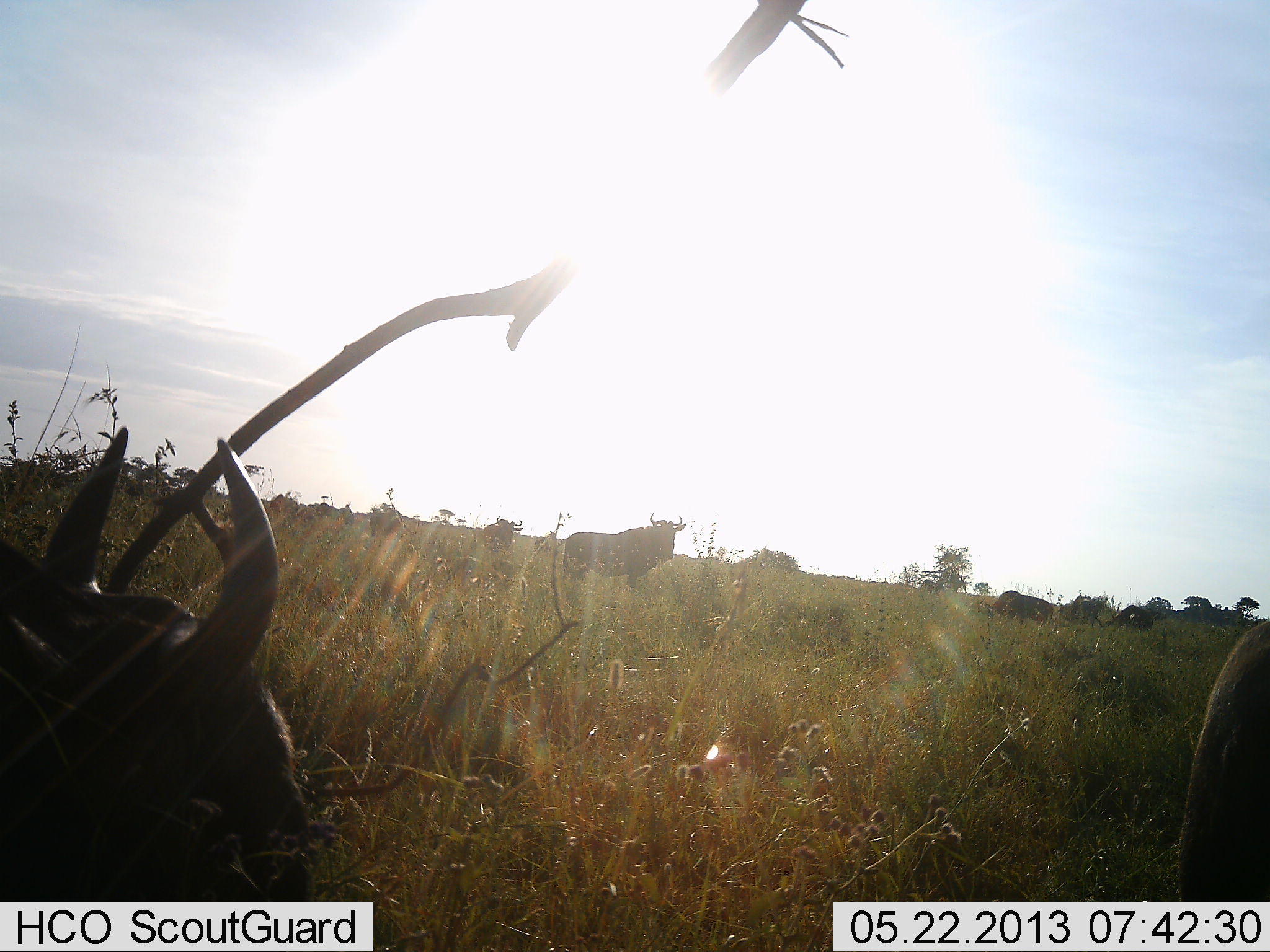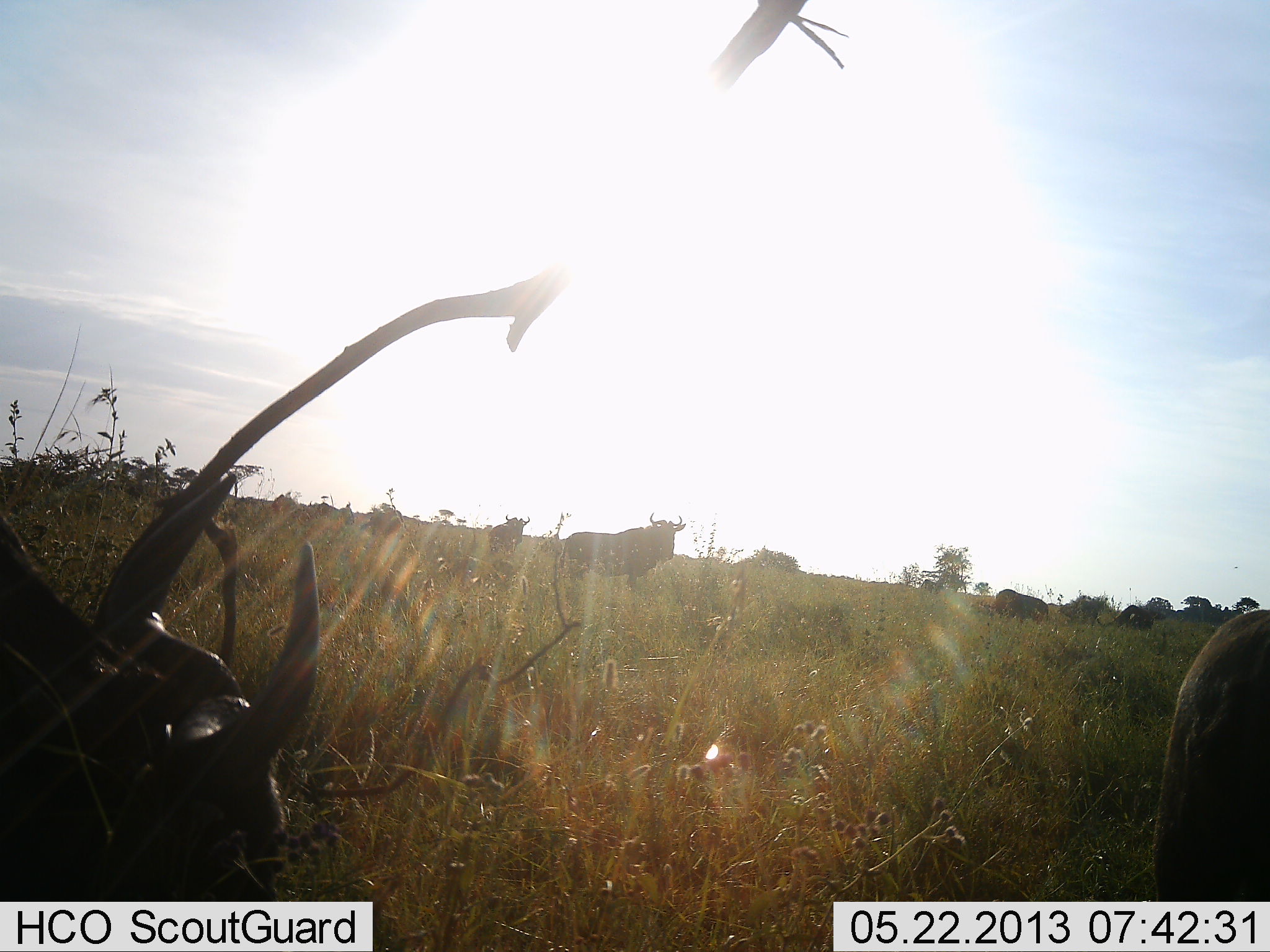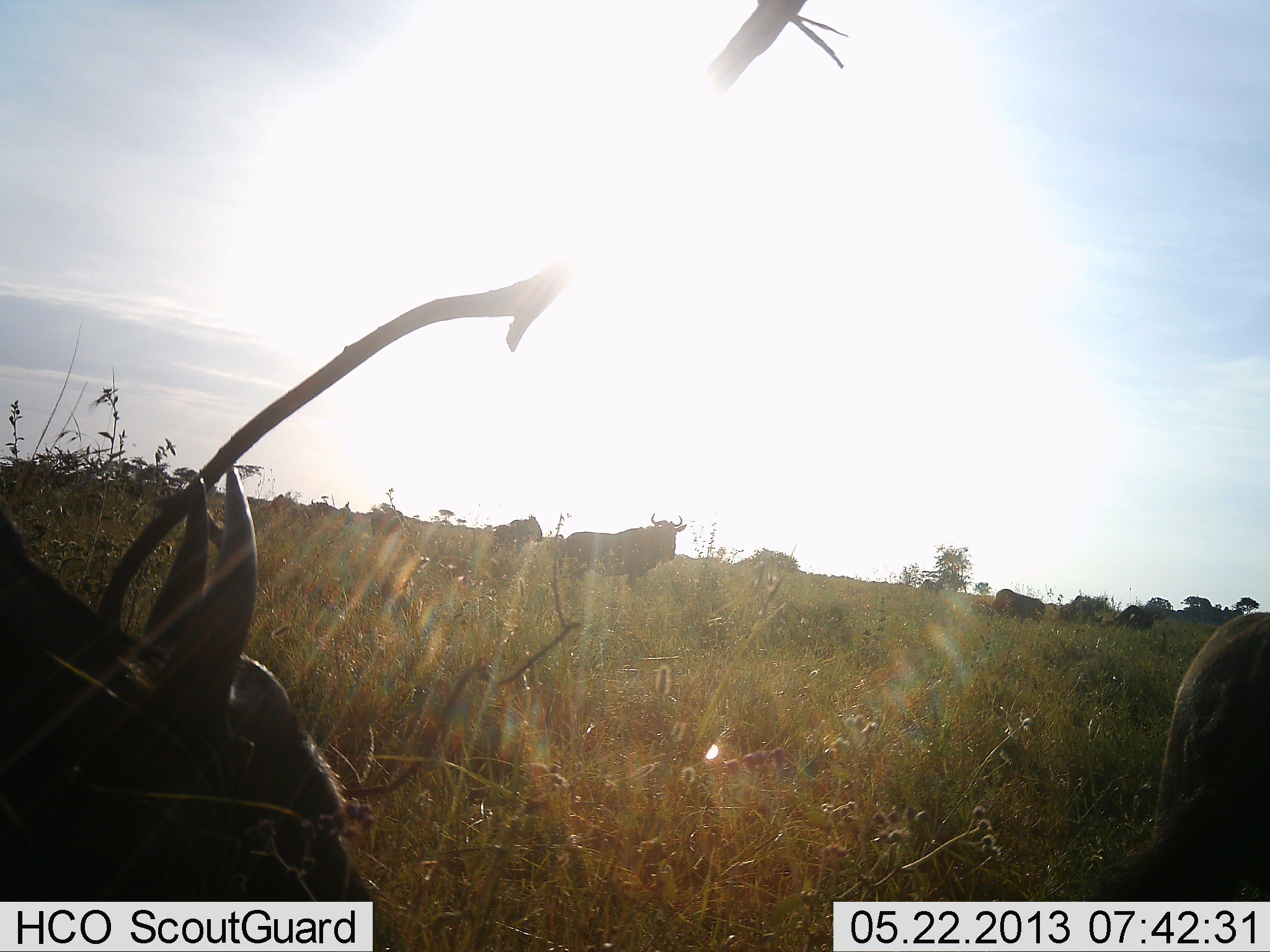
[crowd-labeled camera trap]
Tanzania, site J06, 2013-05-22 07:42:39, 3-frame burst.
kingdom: Animalia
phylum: Chordata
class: Mammalia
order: Artiodactyla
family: Bovidae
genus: Connochaetes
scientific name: Connochaetes taurinus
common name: blue wildebeest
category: wildebeest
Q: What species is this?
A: Wildebeest (blue wildebeest) (Connochaetes taurinus).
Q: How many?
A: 10.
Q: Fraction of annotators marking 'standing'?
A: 77%.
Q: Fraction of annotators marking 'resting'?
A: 30%.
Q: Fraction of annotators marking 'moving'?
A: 40%.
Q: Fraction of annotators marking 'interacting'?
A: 3%.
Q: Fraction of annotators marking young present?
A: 0%.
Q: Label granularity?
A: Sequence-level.